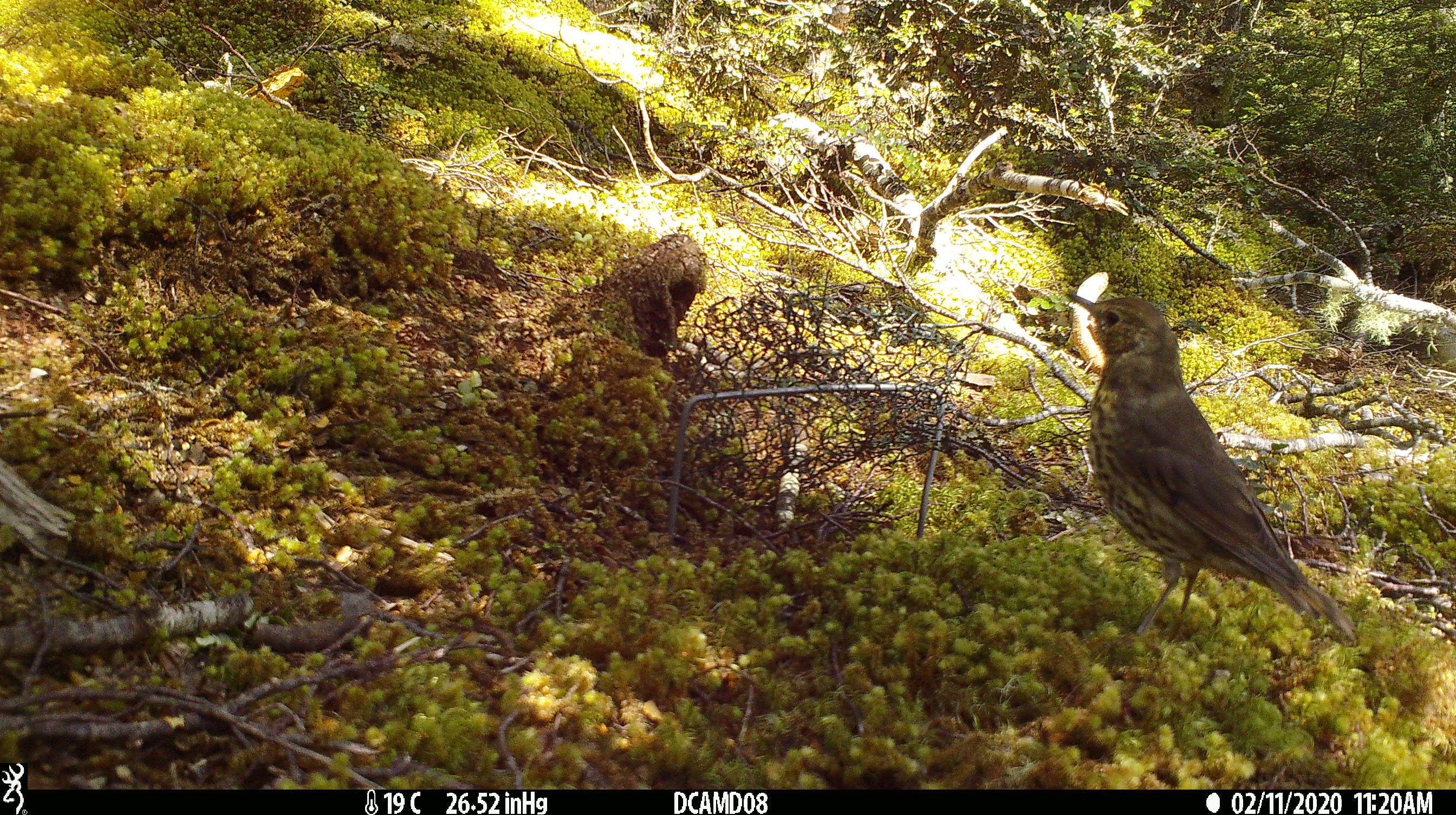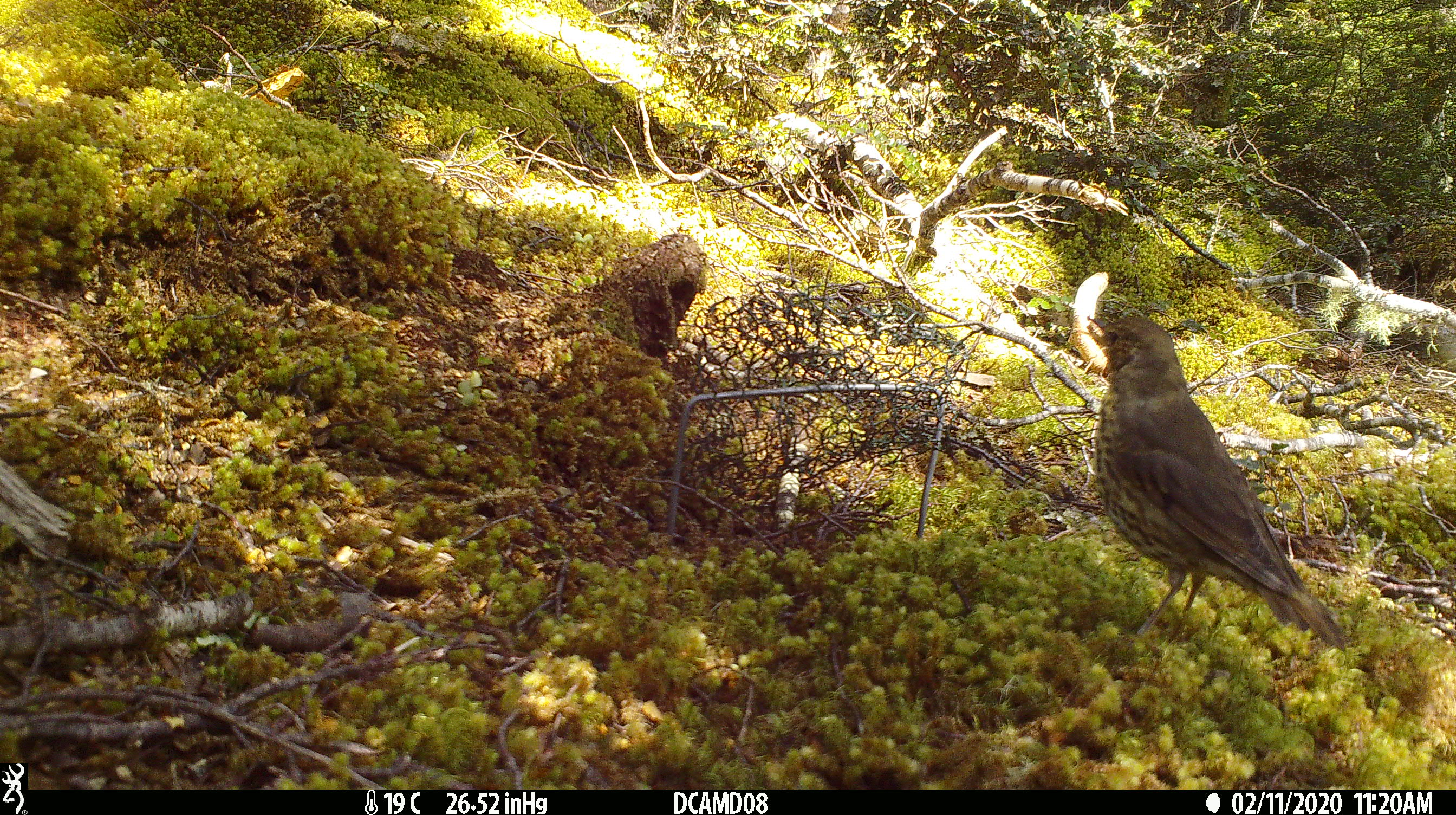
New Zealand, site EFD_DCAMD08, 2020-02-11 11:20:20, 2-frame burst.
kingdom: Animalia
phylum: Chordata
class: Aves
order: Passeriformes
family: Turdidae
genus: Turdus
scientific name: Turdus philomelos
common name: song thrush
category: thrush